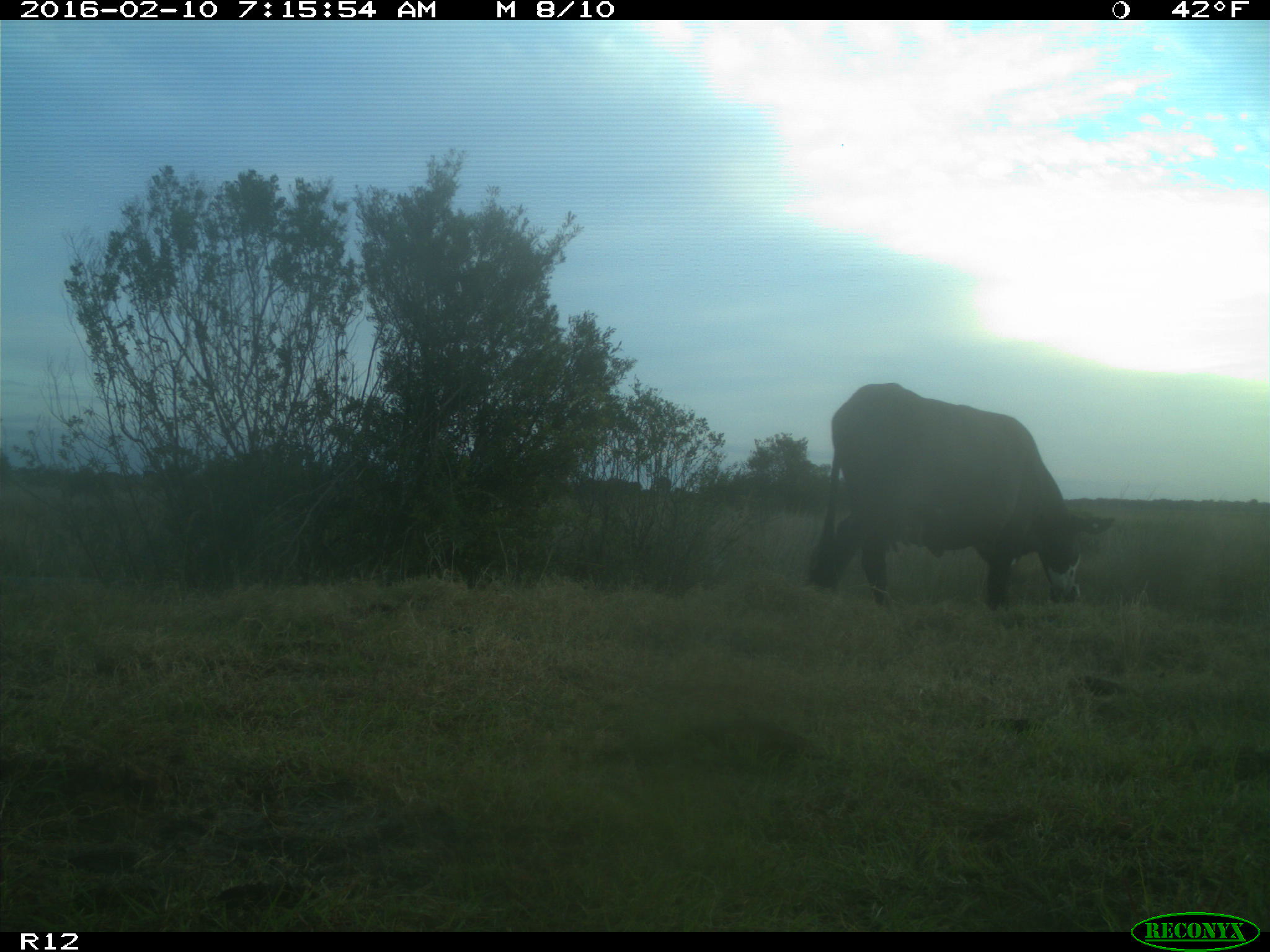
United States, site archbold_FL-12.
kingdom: Animalia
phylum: Chordata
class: Mammalia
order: Artiodactyla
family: Bovidae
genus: Bos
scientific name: Bos taurus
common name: domestic cow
Bos taurus (domestic cow).